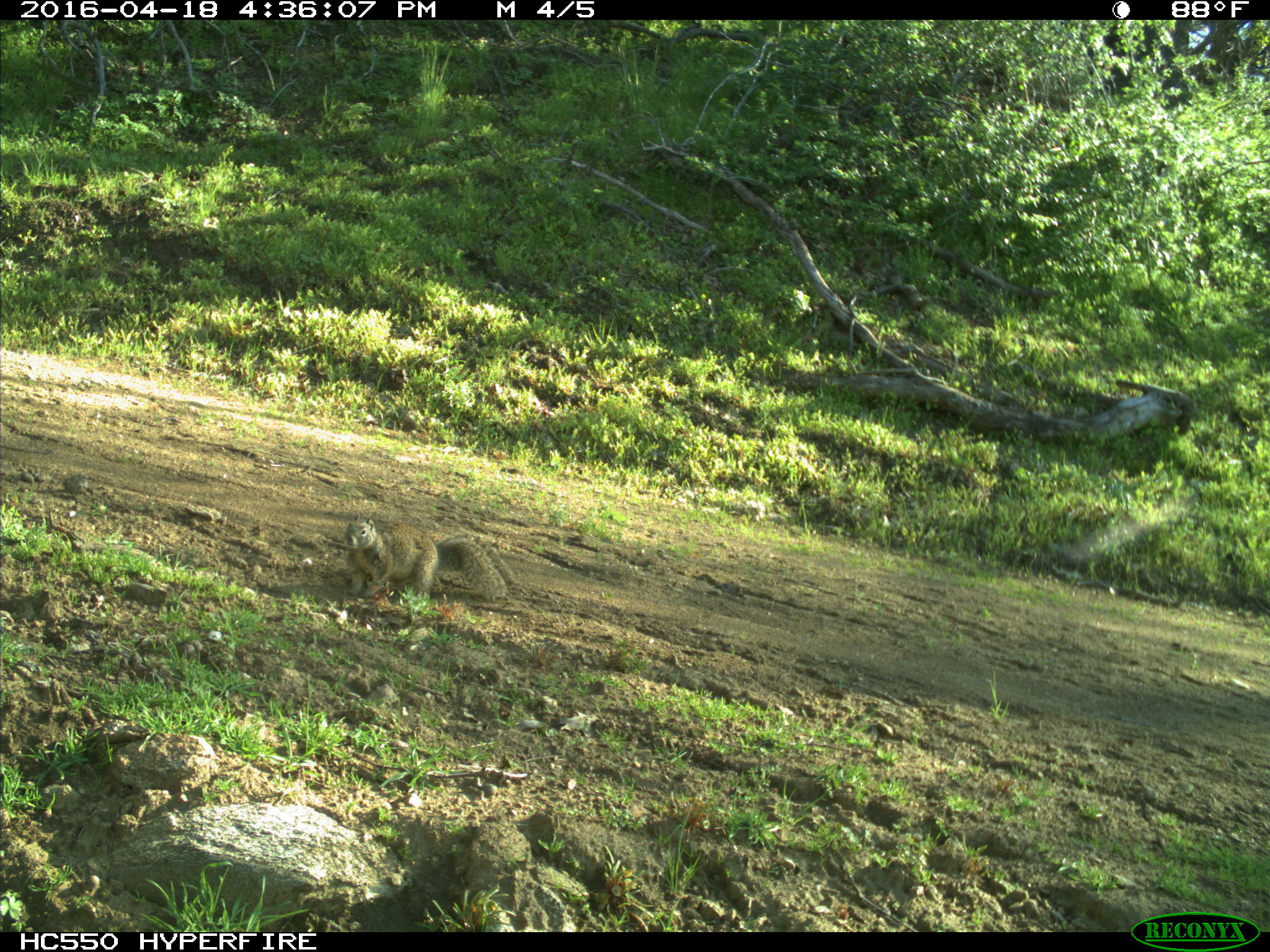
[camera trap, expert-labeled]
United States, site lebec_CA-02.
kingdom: Animalia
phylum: Chordata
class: Mammalia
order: Rodentia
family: Sciuridae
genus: Otospermophilus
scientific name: Otospermophilus beecheyi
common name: california ground squirrel